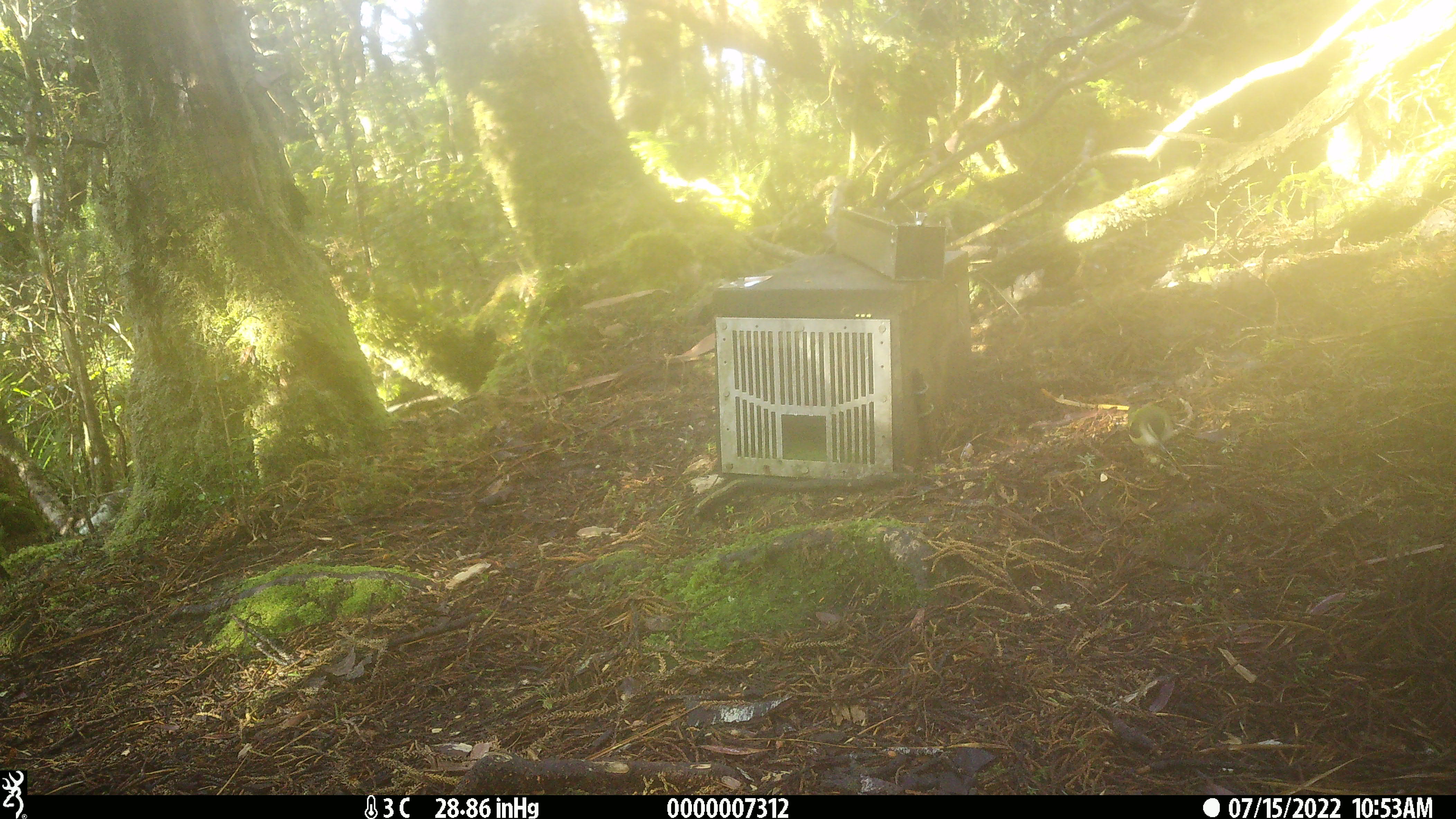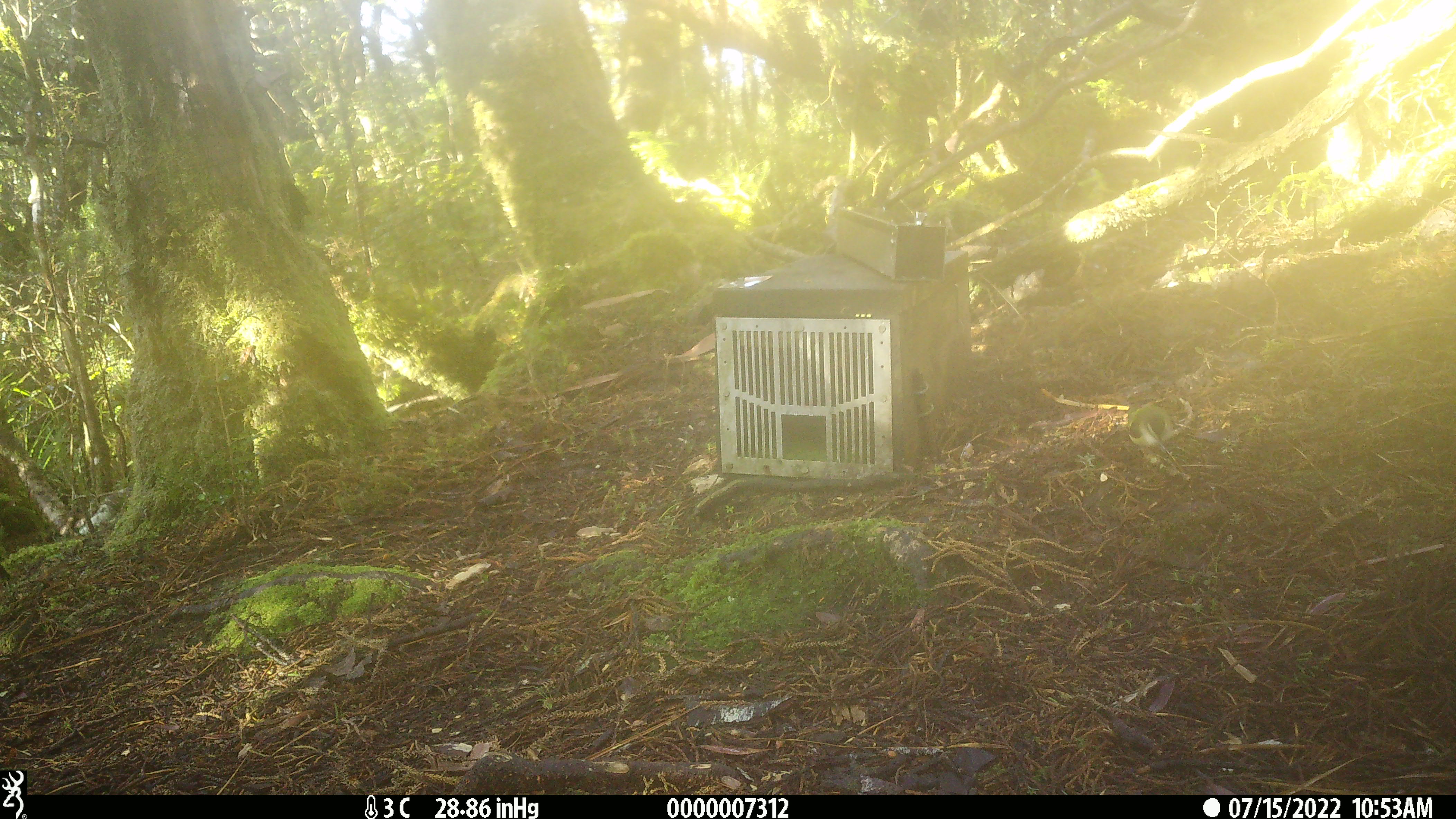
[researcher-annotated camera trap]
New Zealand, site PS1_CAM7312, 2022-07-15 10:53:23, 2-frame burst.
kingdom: Animalia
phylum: Chordata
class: Aves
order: Passeriformes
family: Acanthisittidae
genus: Acanthisitta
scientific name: Acanthisitta chloris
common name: rifleman